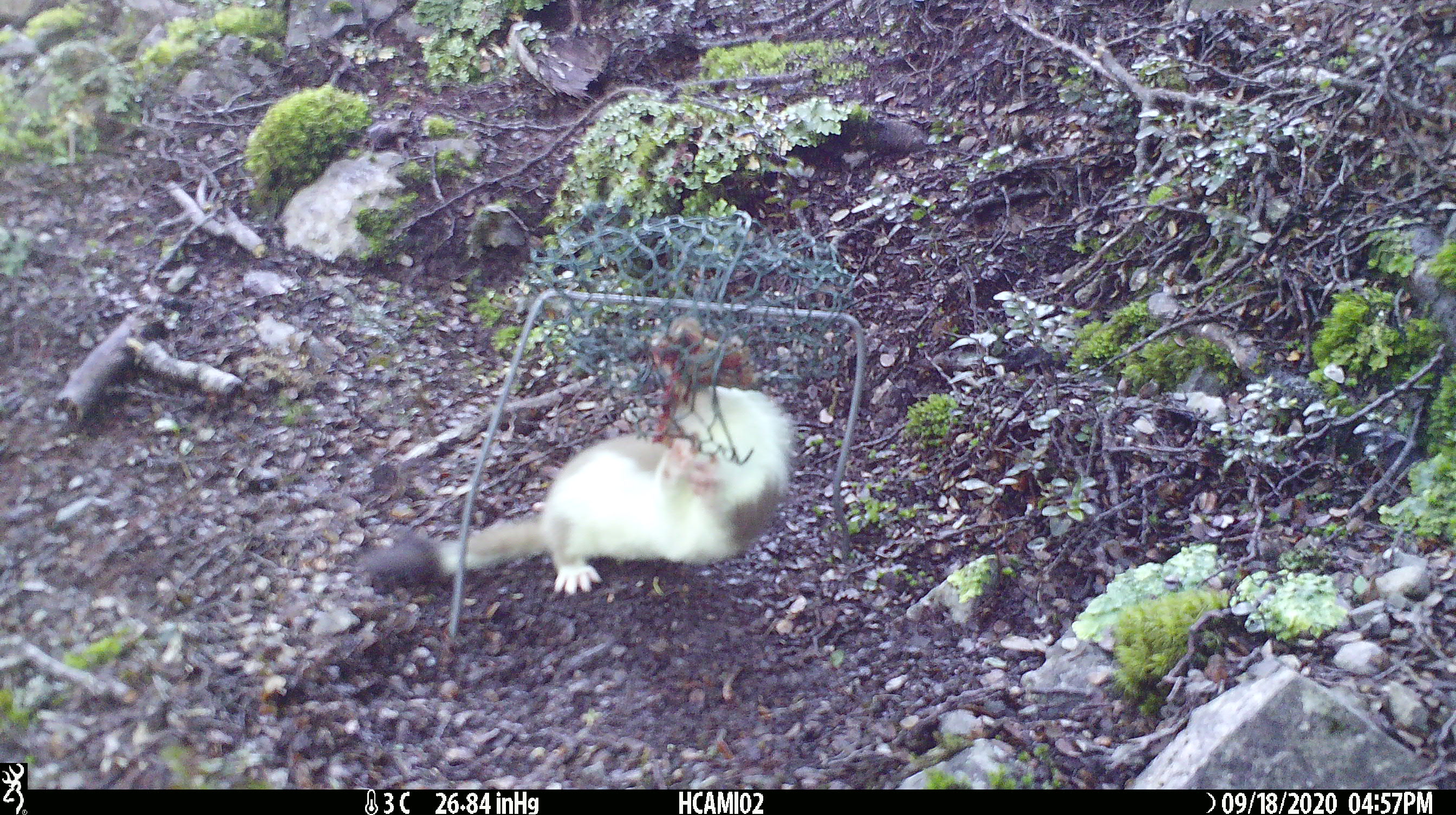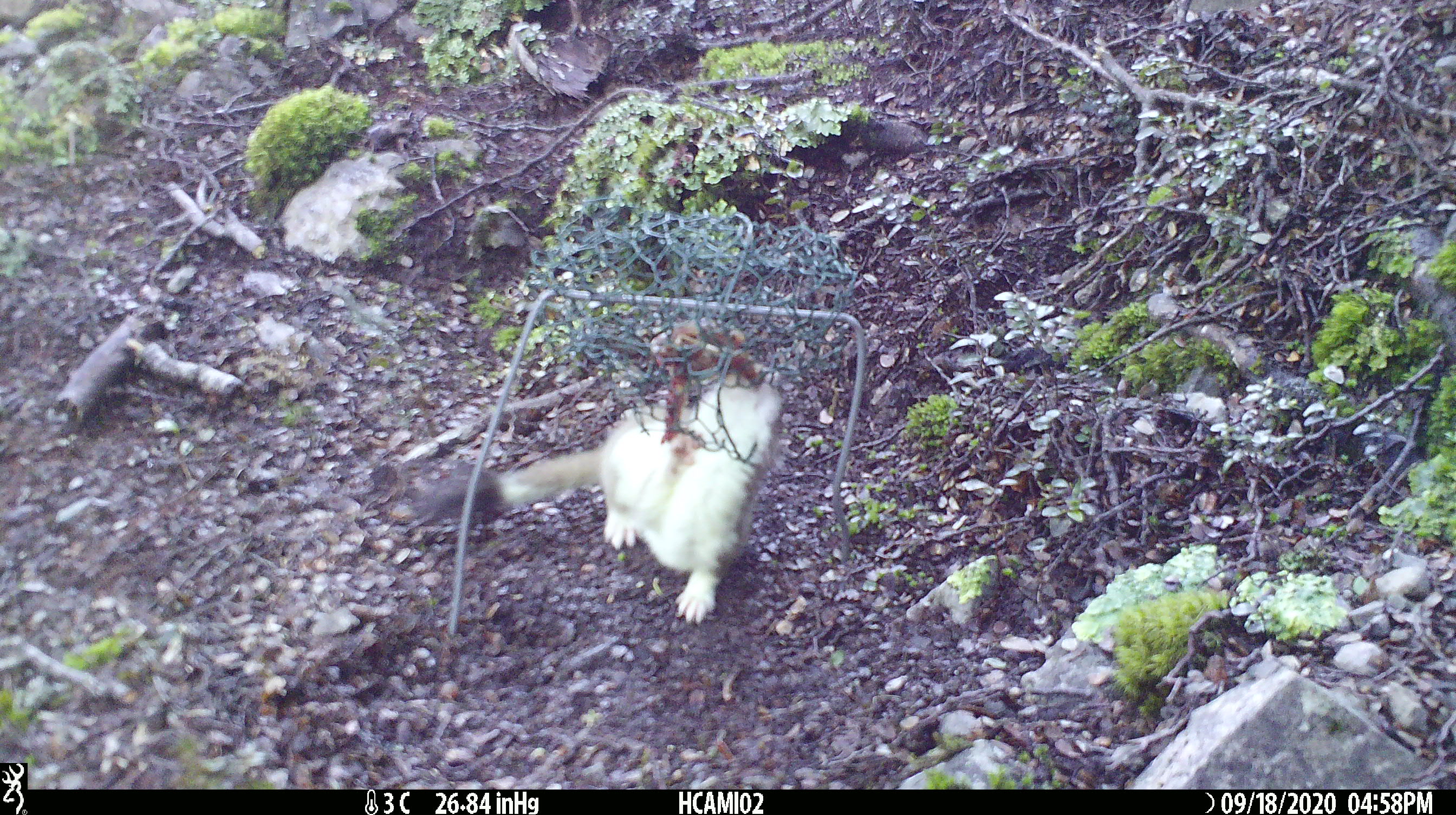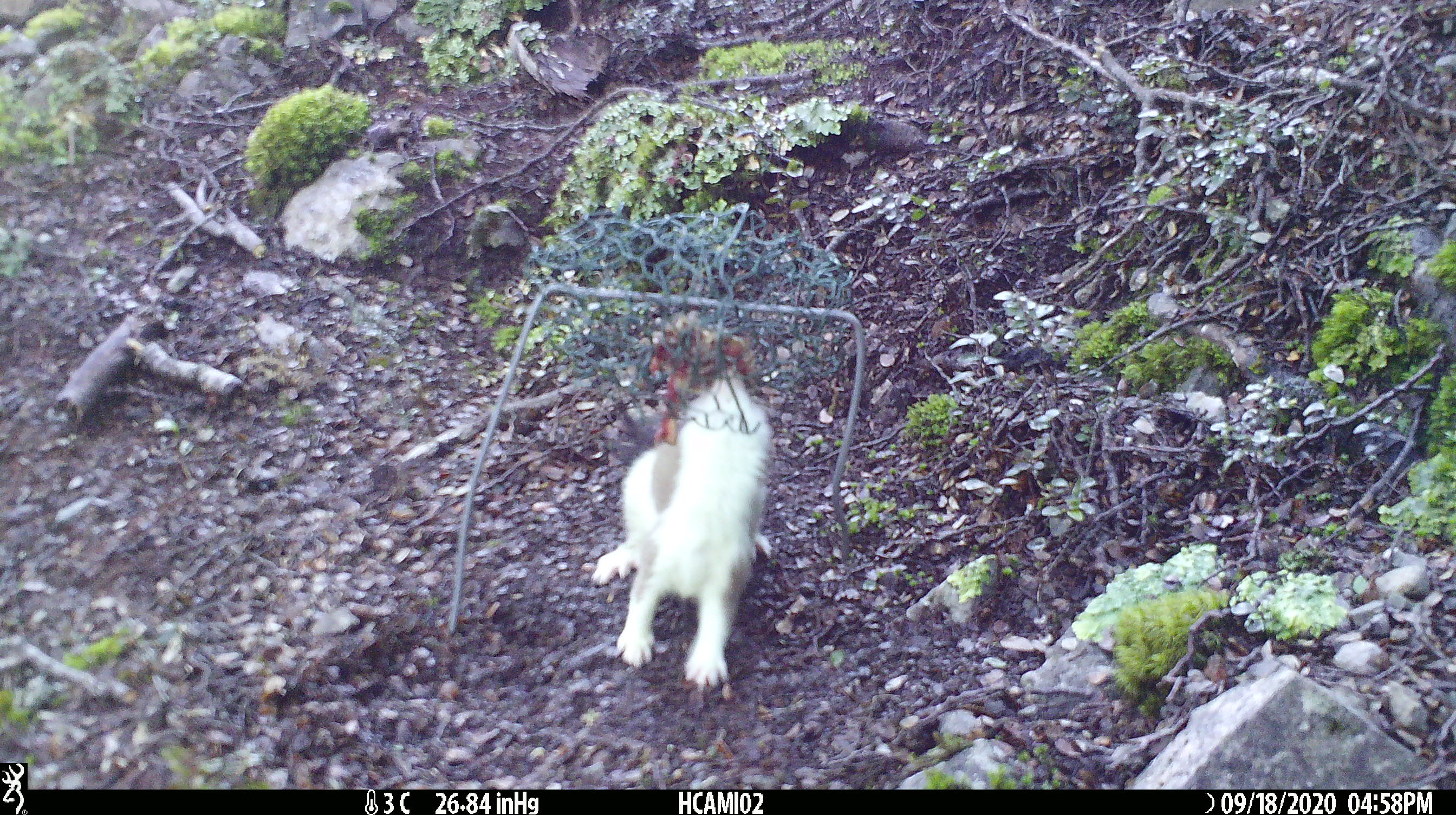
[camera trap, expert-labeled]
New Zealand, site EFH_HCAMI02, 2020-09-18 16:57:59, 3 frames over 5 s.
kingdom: Animalia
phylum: Chordata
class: Mammalia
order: Carnivora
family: Mustelidae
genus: Mustela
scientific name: Mustela erminea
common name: stoat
Stoat (Mustela erminea).